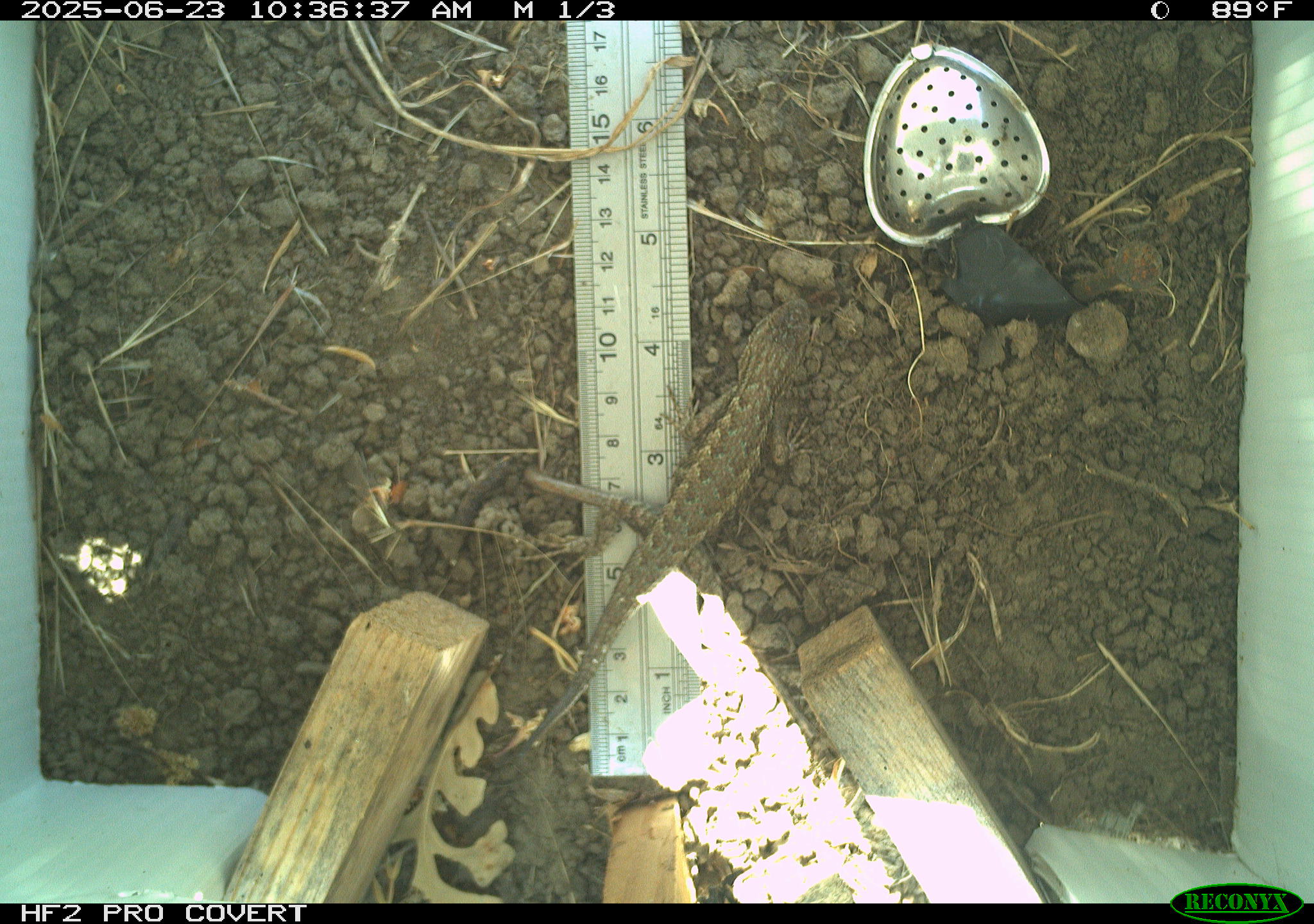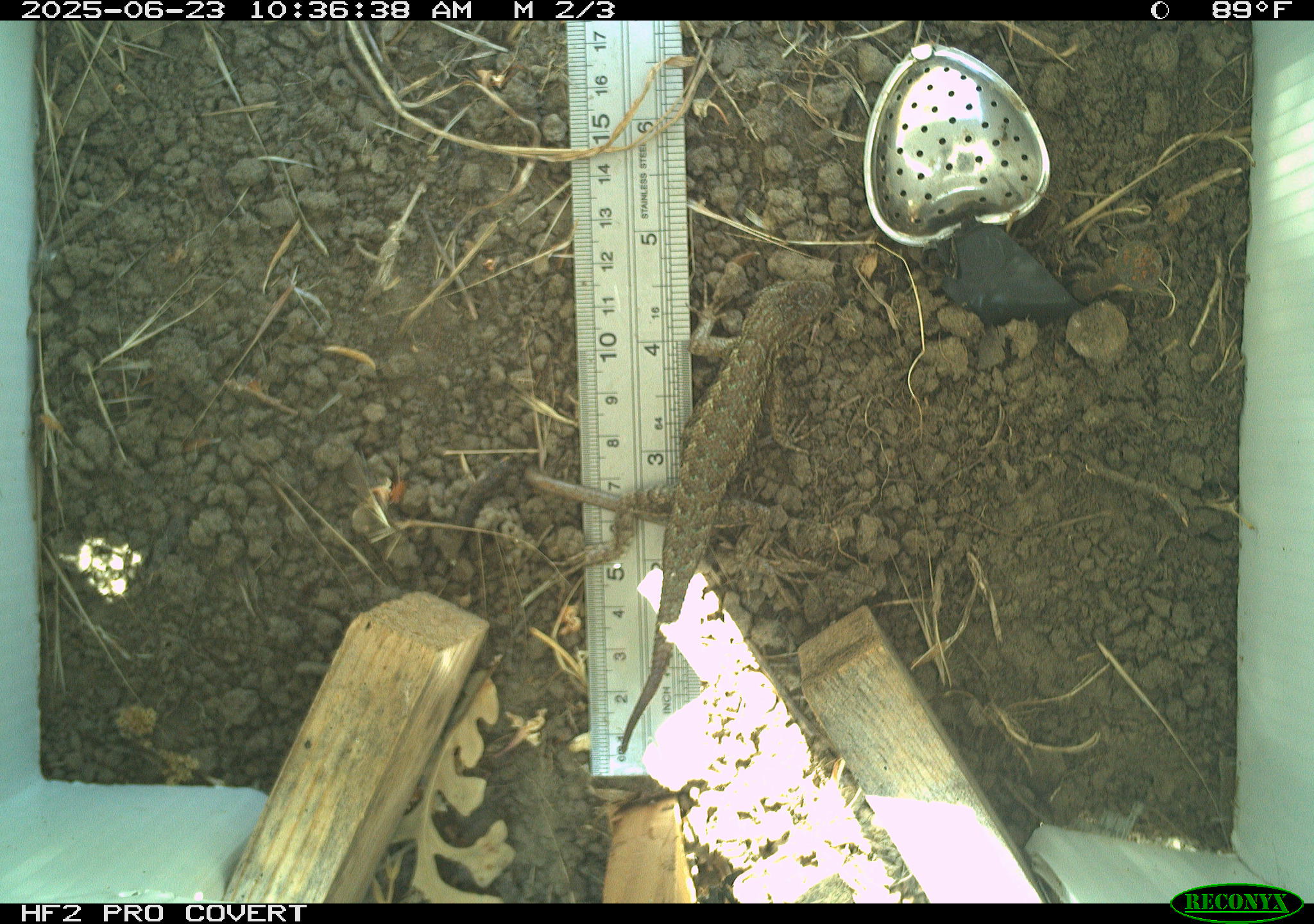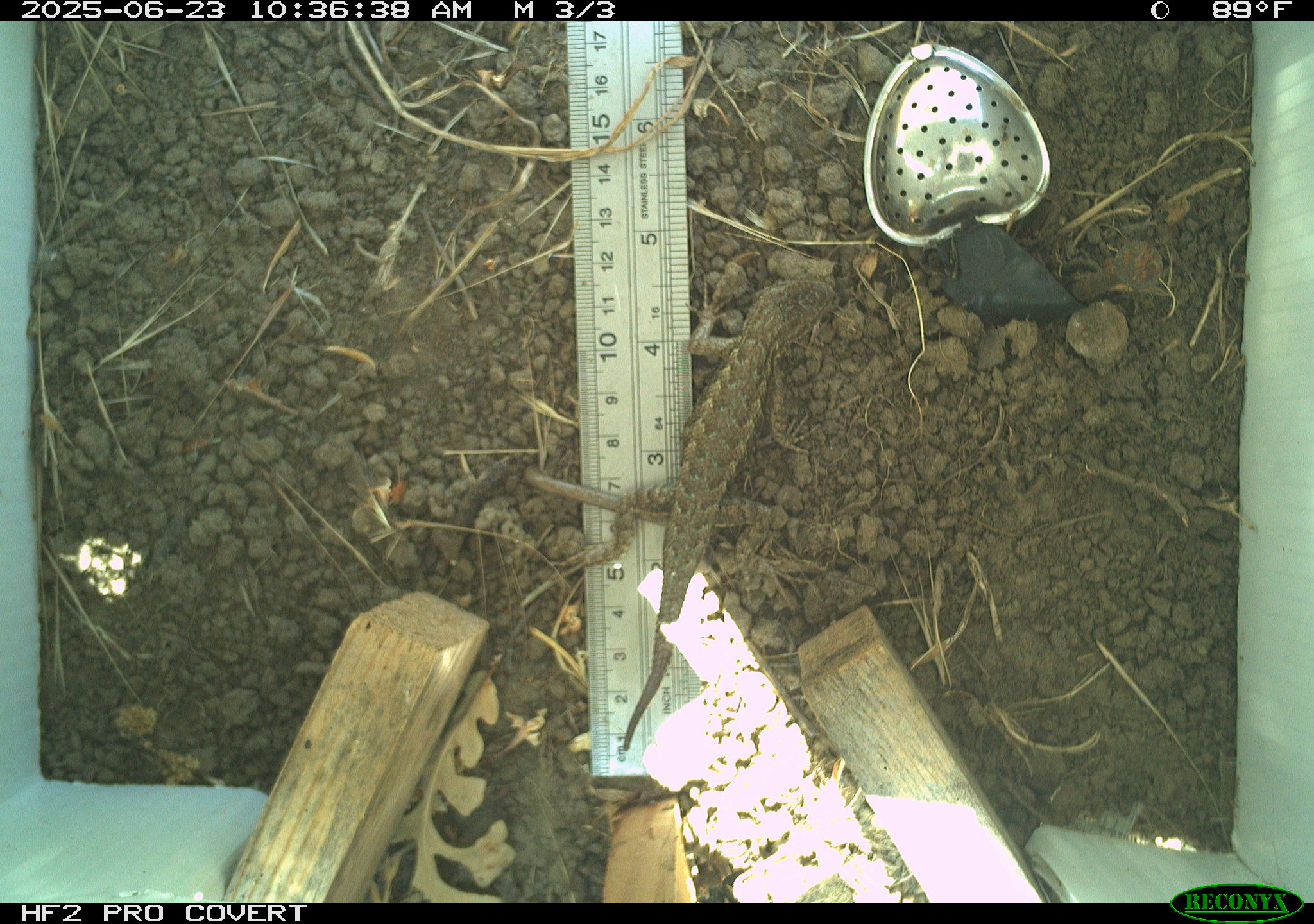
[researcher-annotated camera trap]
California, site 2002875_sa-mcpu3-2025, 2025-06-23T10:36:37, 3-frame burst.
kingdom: Animalia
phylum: Chordata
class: Reptilia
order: Squamata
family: Phrynosomatidae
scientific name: Phrynosomatidae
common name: north american spiny lizards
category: sceloporus/uta species